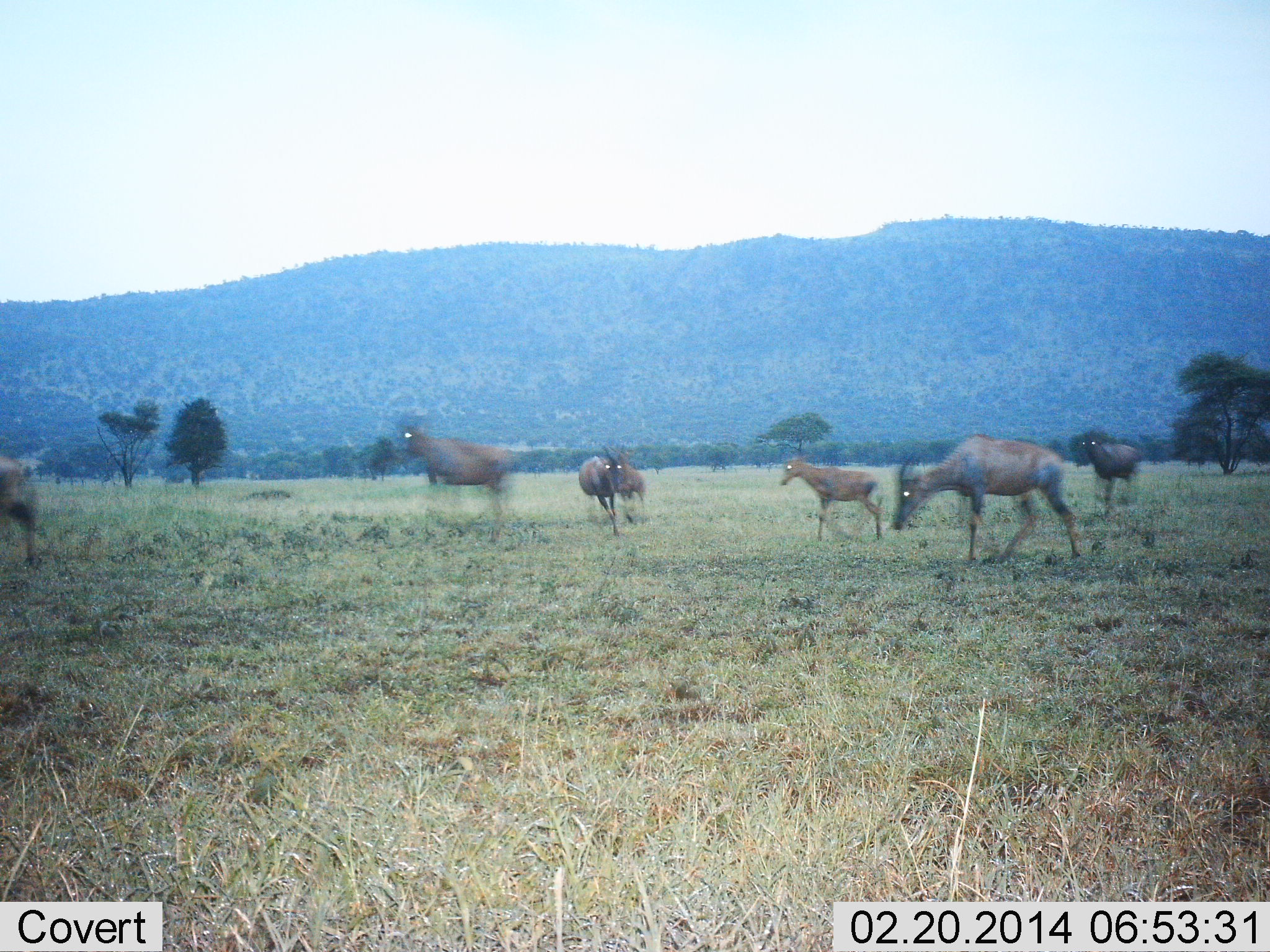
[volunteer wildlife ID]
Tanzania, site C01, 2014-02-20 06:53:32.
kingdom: Animalia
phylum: Chordata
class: Mammalia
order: Artiodactyla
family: Bovidae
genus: Damaliscus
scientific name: Damaliscus lunatus jimela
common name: topi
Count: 7.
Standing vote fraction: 10%.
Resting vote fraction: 0%.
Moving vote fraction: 100%.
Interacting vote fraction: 0%.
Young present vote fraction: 60%.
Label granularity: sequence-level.